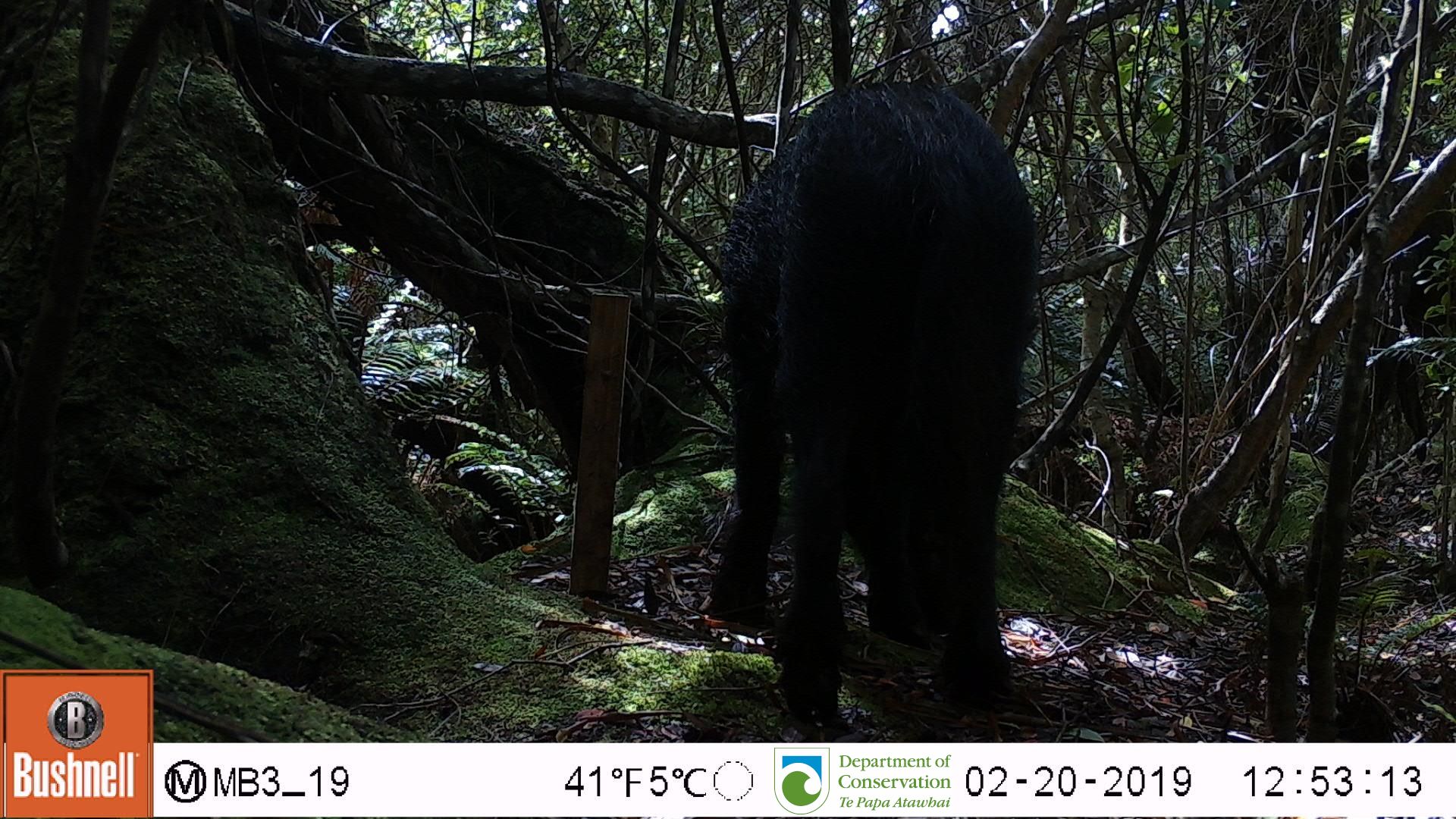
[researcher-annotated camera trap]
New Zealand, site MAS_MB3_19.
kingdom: Animalia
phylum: Chordata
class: Mammalia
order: Artiodactyla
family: Suidae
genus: Sus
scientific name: Sus scrofa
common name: pig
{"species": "pig (Sus scrofa)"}